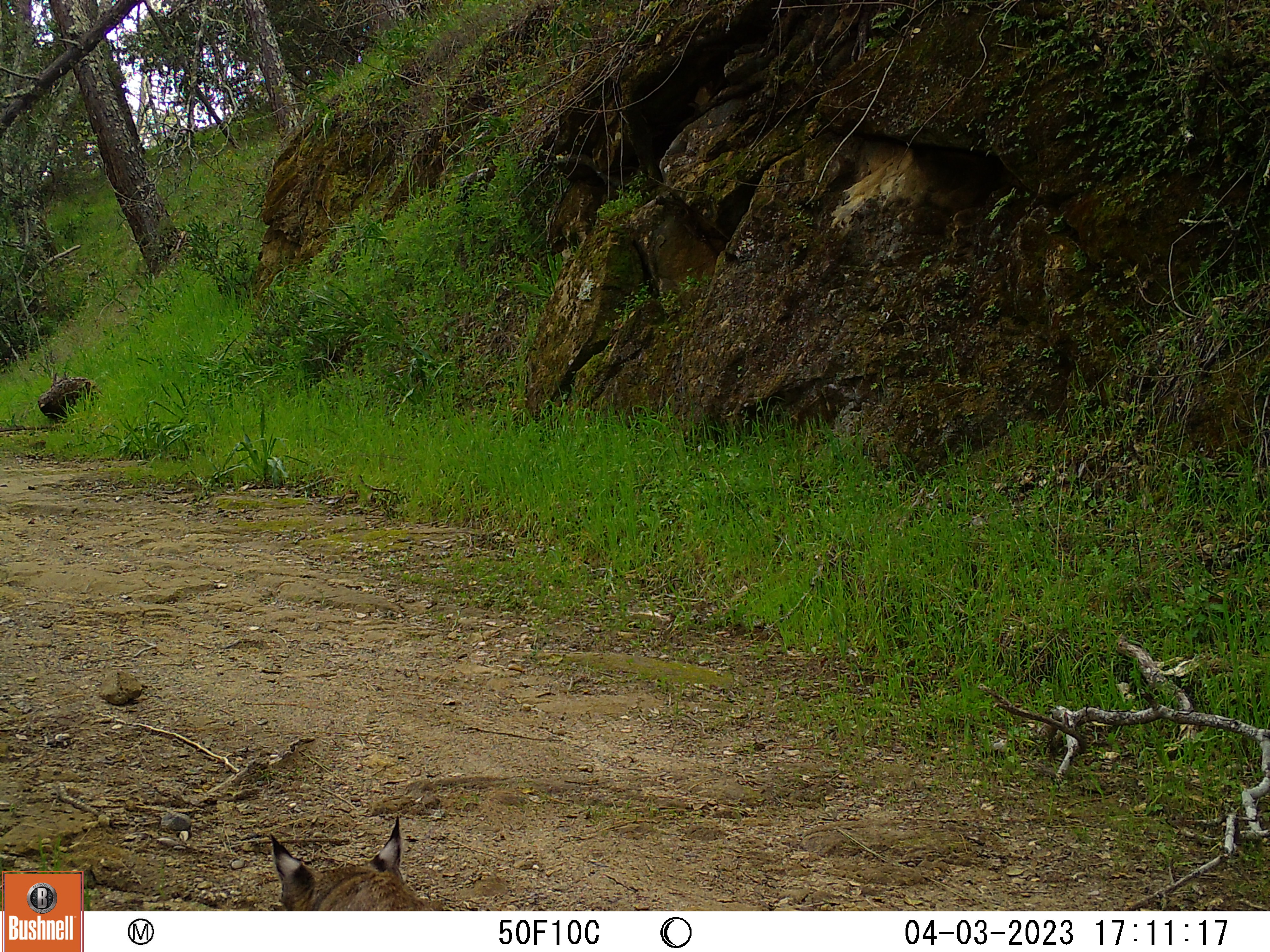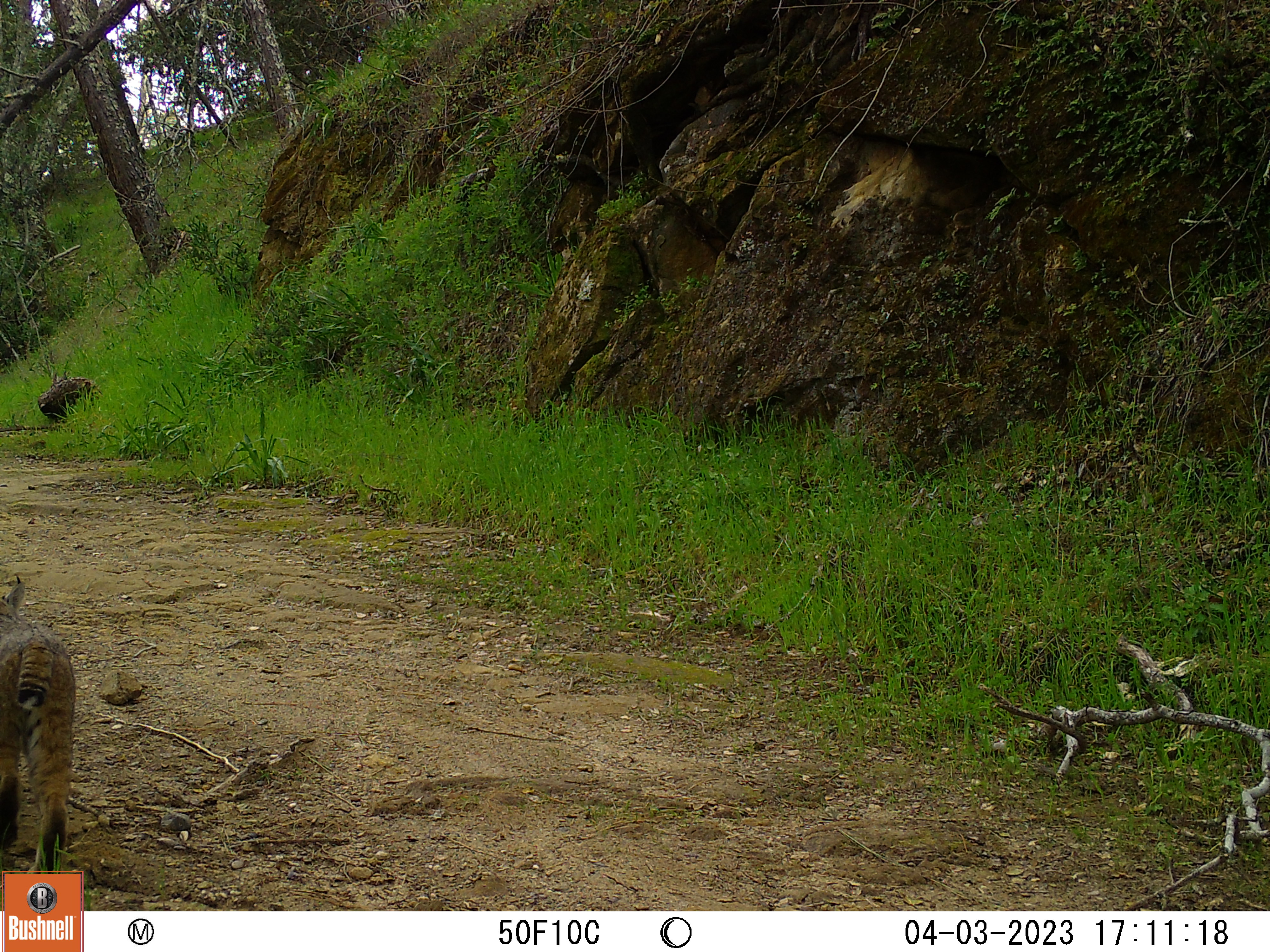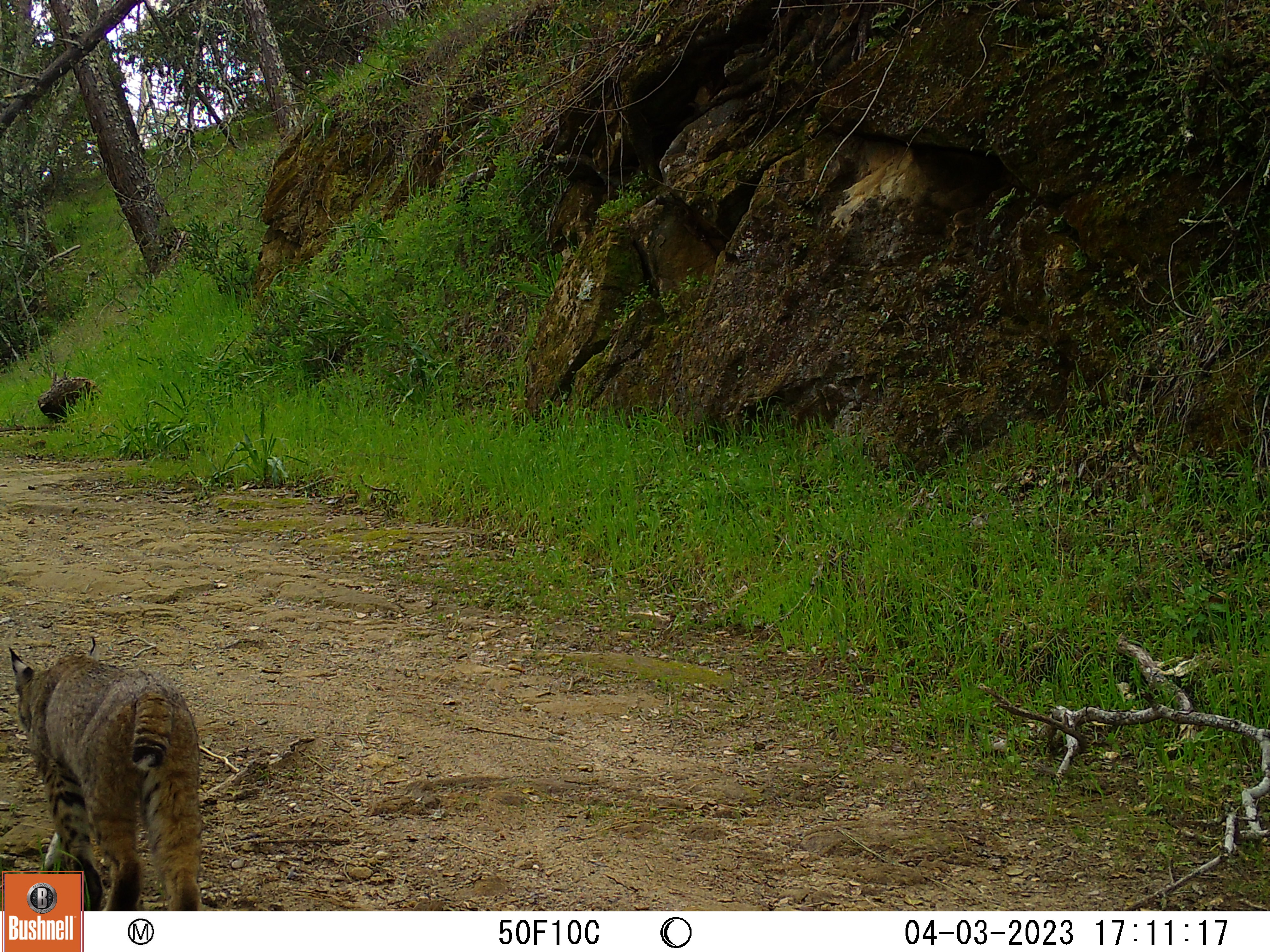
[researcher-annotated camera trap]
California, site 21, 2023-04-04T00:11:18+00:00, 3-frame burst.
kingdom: Animalia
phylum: Chordata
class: Mammalia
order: Carnivora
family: Felidae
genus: Lynx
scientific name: Lynx rufus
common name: bobcat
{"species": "bobcat (Lynx rufus)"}